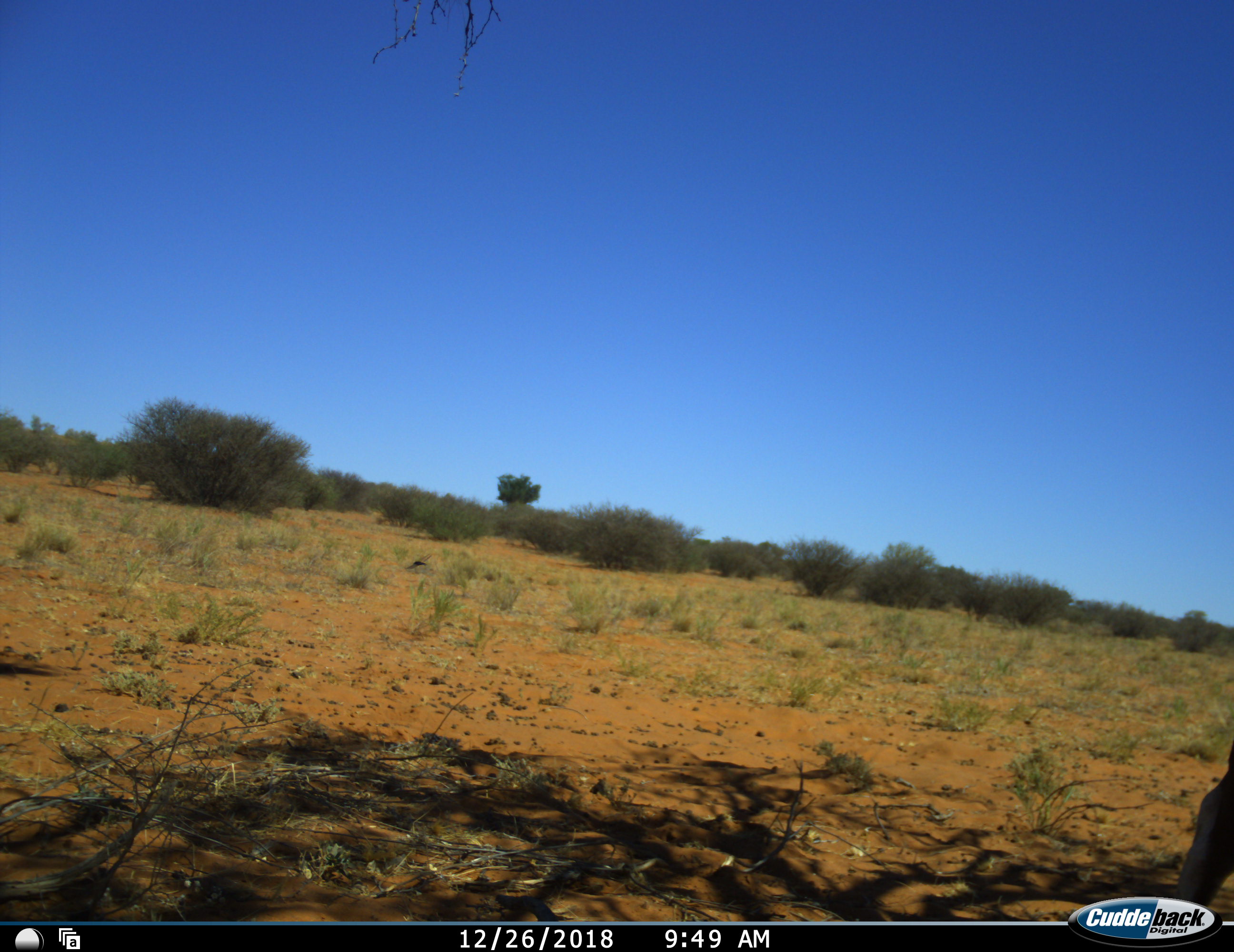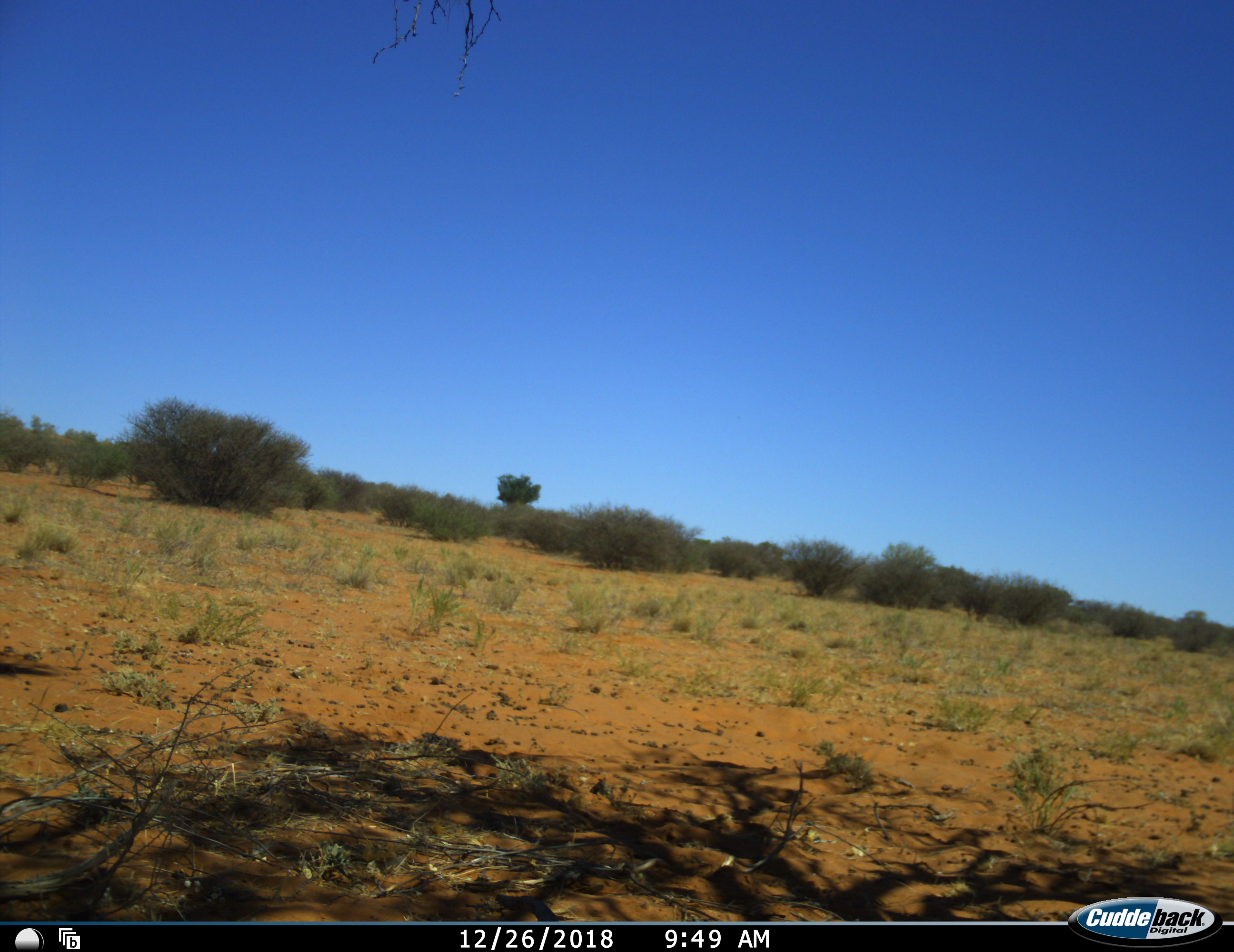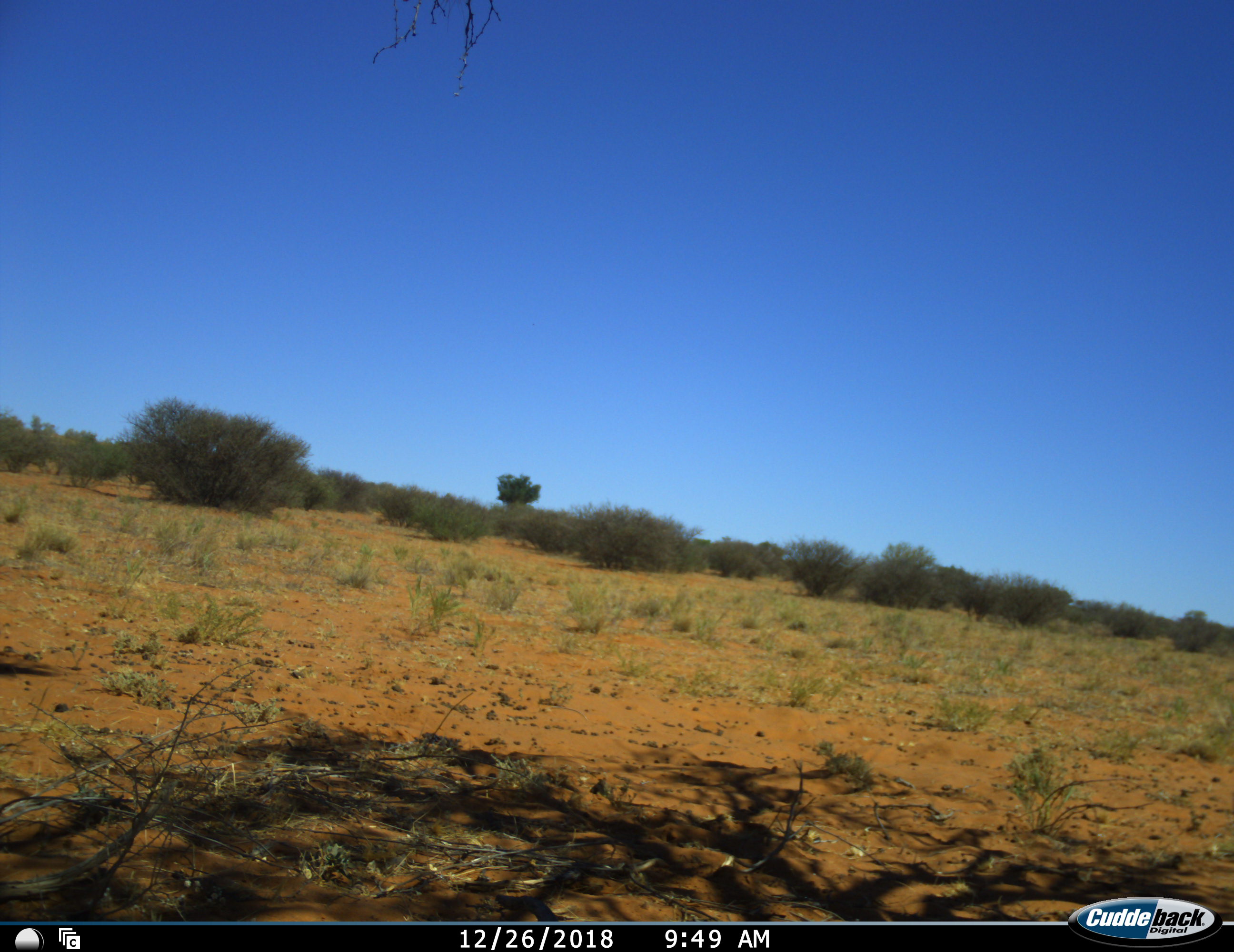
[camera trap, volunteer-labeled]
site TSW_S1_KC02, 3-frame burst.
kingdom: Animalia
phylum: Chordata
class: Mammalia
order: Artiodactyla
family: Bovidae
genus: Oryx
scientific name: Oryx gazella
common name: gemsbok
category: oryx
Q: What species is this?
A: Oryx (gemsbok) (Oryx gazella).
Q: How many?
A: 1.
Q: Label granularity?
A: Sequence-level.